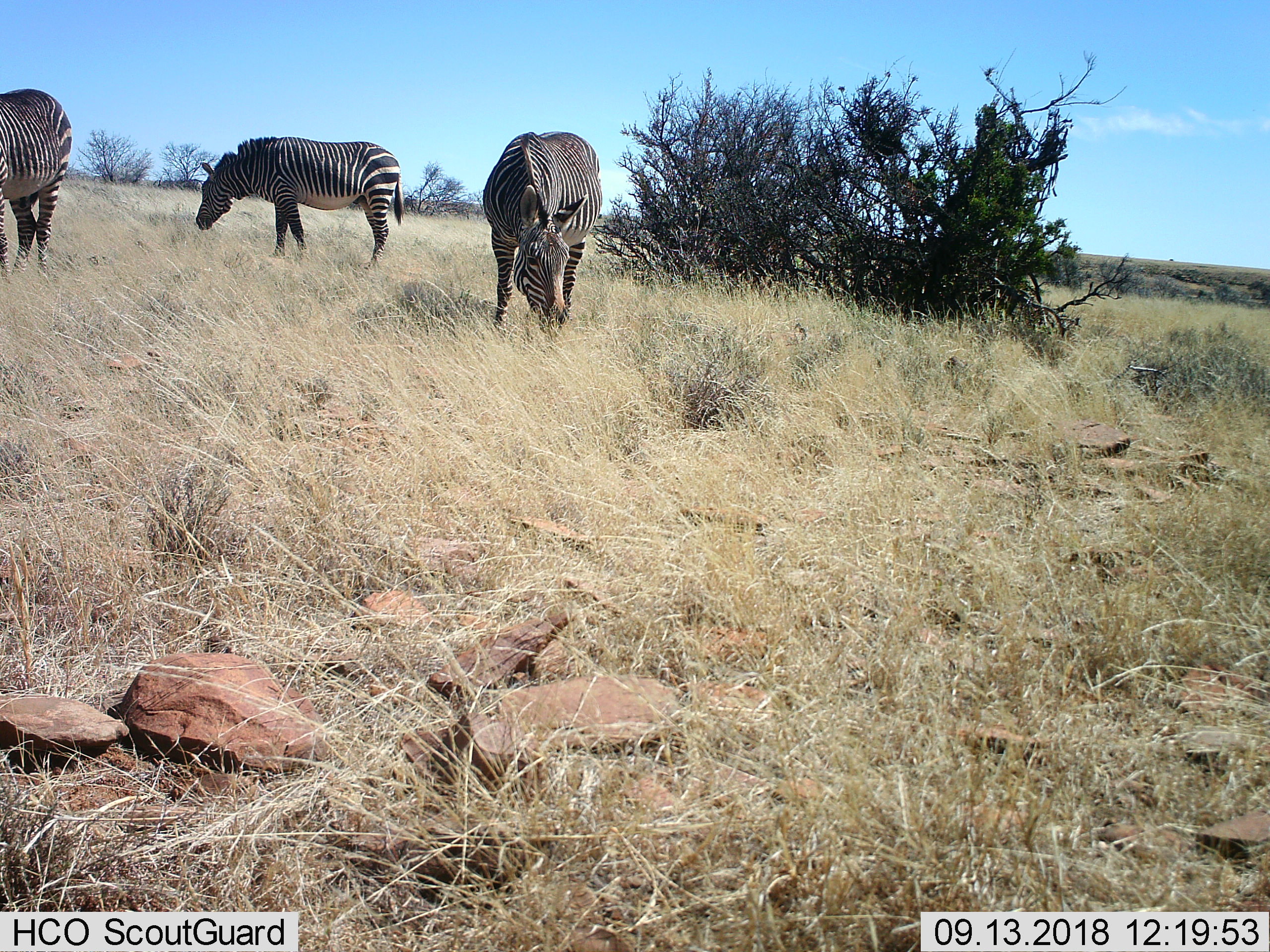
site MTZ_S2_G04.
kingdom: Animalia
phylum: Chordata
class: Mammalia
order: Perissodactyla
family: Equidae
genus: Equus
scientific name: Equus zebra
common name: mountain zebra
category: zebramountain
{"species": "zebramountain (mountain zebra) (Equus zebra)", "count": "3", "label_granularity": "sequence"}